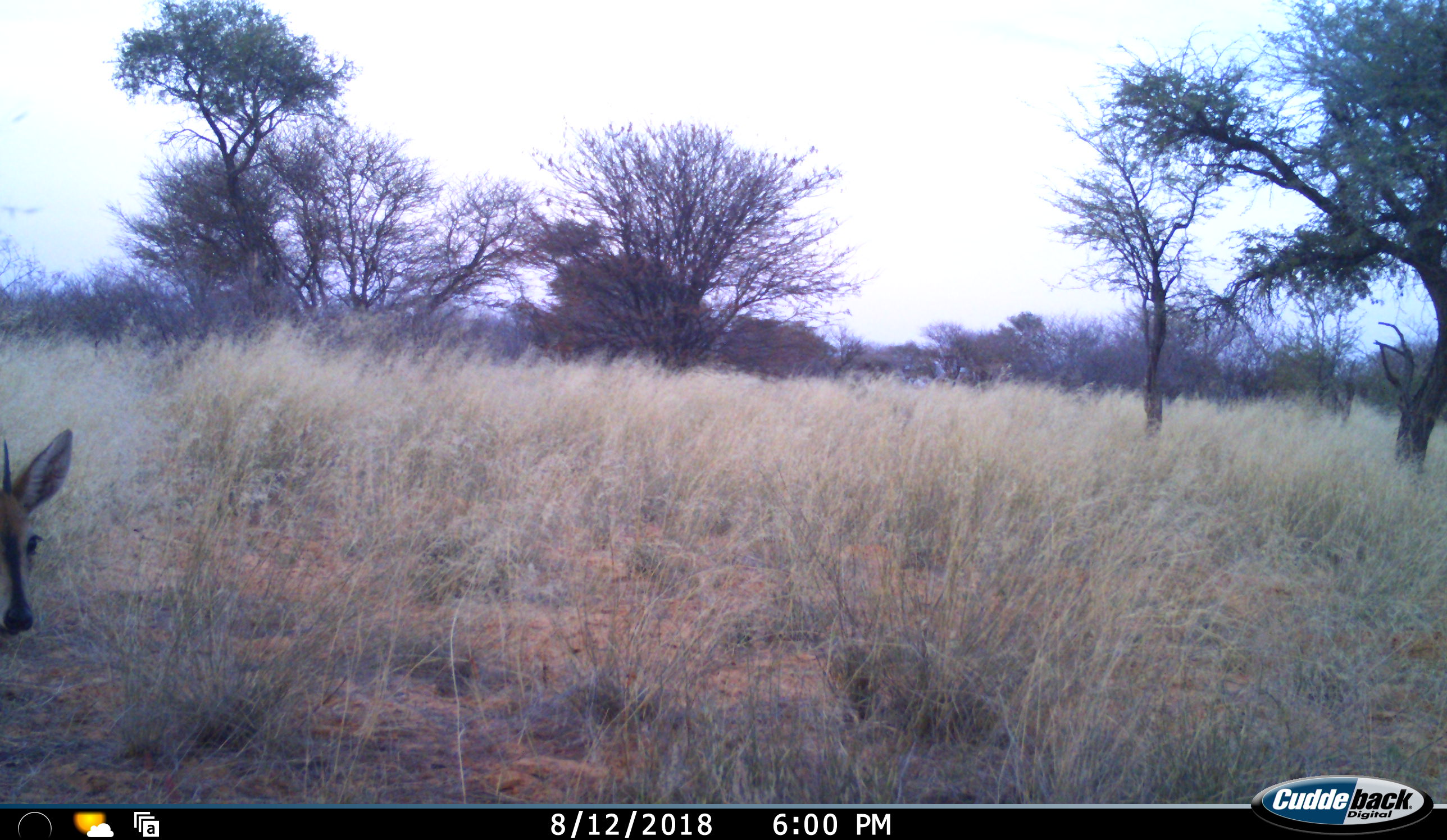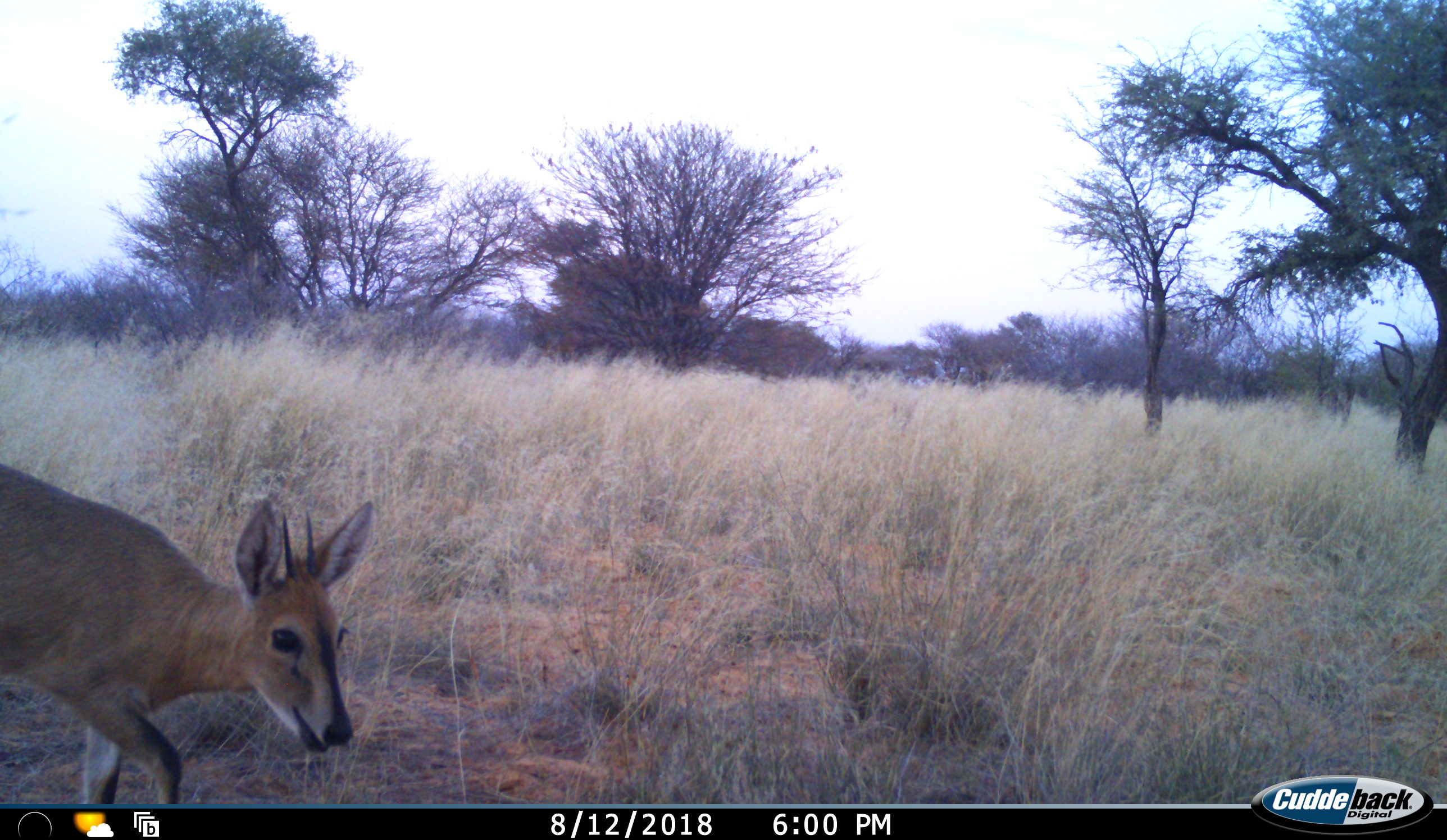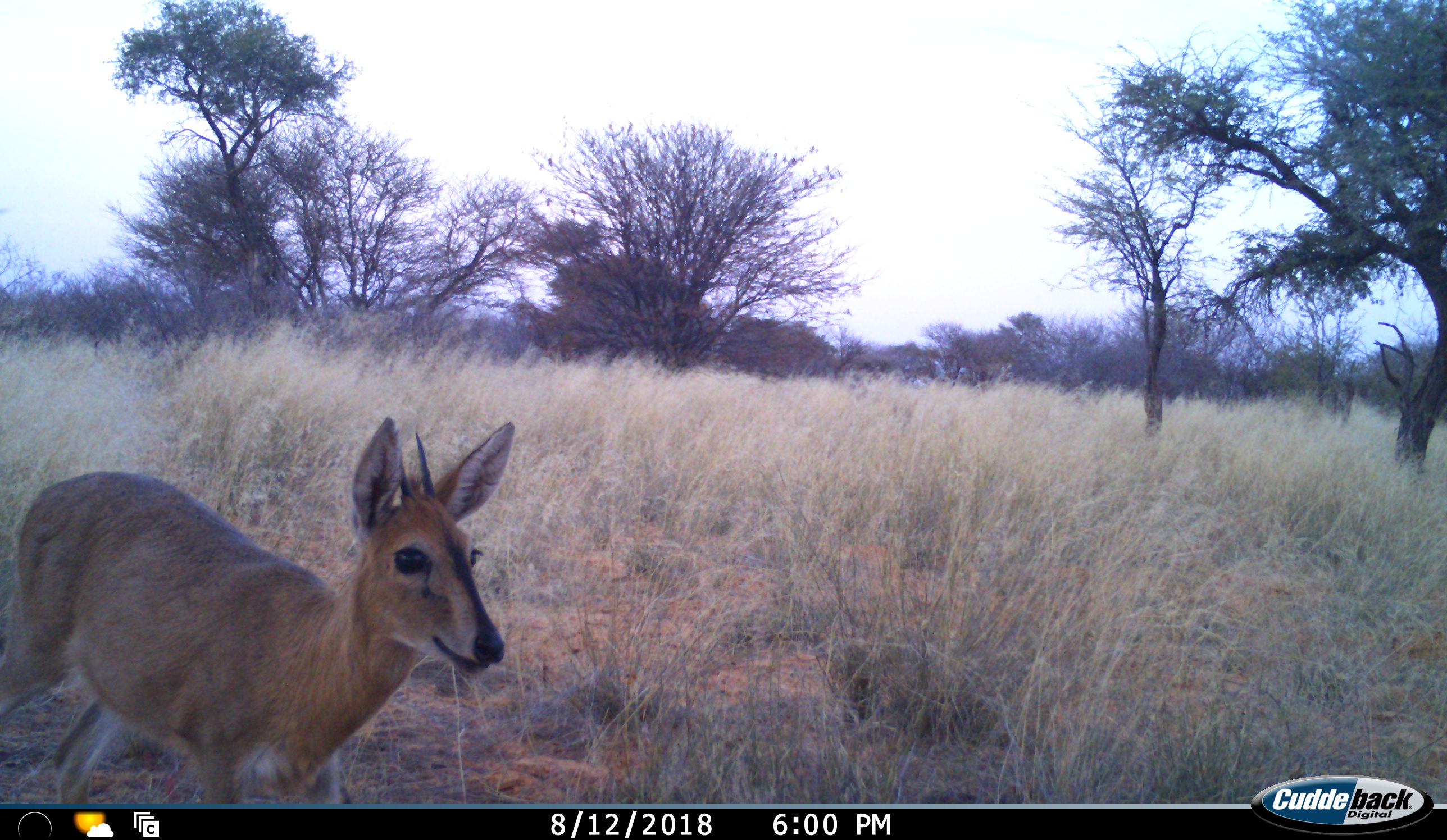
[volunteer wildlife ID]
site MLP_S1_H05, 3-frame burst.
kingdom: Animalia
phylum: Chordata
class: Mammalia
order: Artiodactyla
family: Bovidae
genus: Sylvicapra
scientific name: Sylvicapra grimmia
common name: common duiker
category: duikercommongrey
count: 1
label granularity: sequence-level